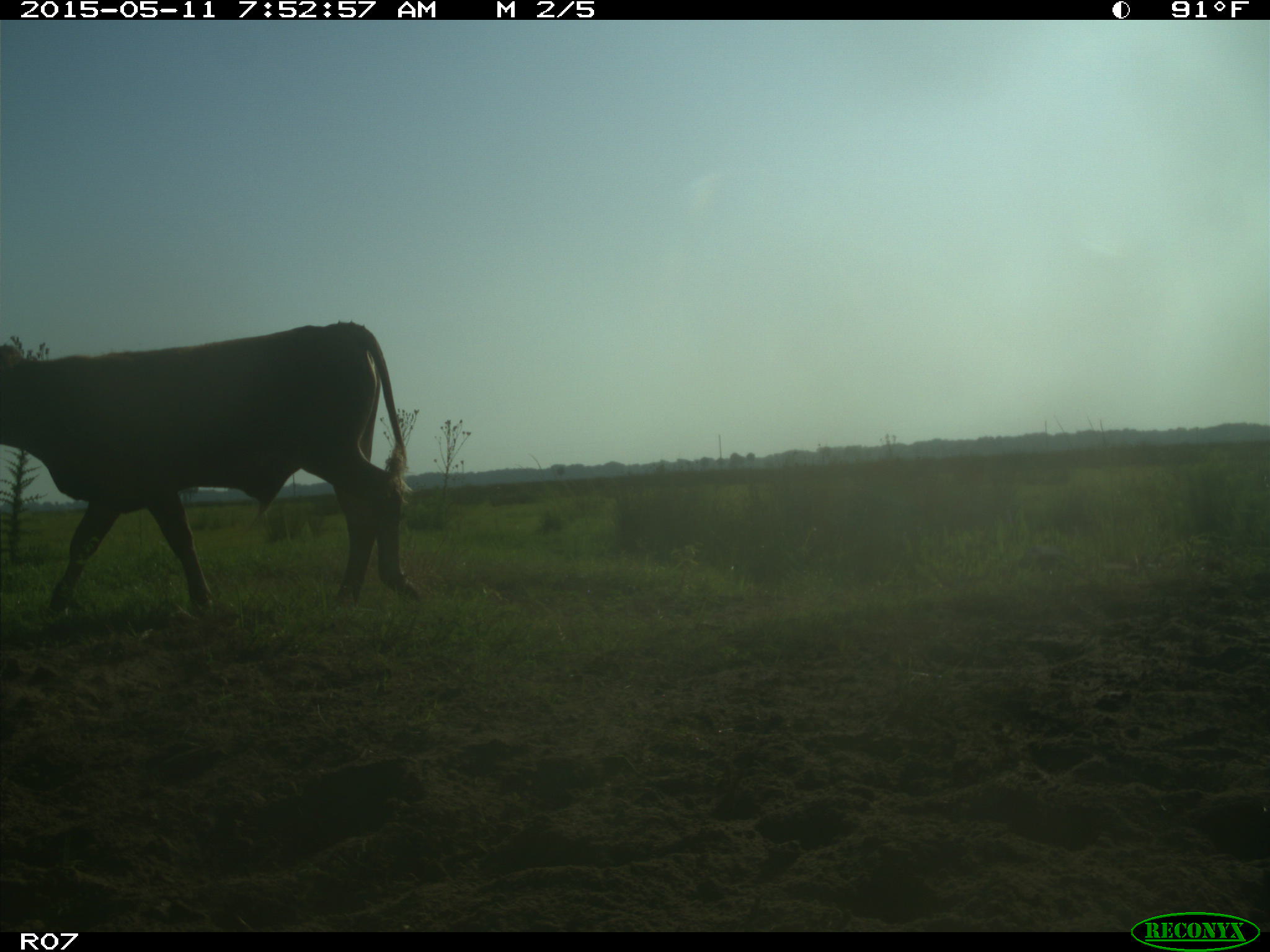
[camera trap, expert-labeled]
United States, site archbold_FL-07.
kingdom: Animalia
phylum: Chordata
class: Mammalia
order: Artiodactyla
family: Bovidae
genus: Bos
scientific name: Bos taurus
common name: domestic cow